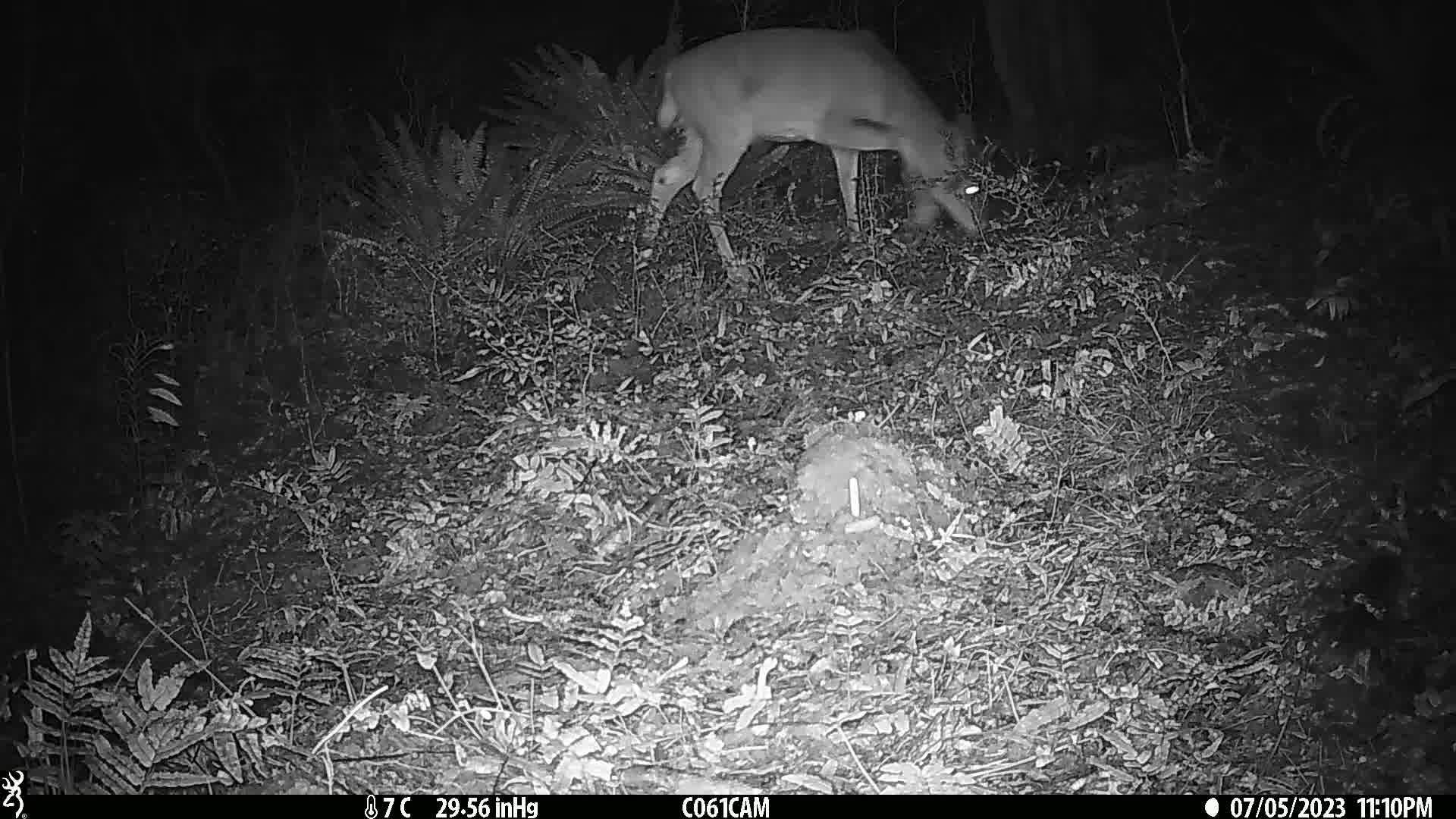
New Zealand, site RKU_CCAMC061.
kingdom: Animalia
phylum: Chordata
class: Mammalia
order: Artiodactyla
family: Cervidae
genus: Odocoileus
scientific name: Odocoileus virginianus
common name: white-tailed deer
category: white tailed deer